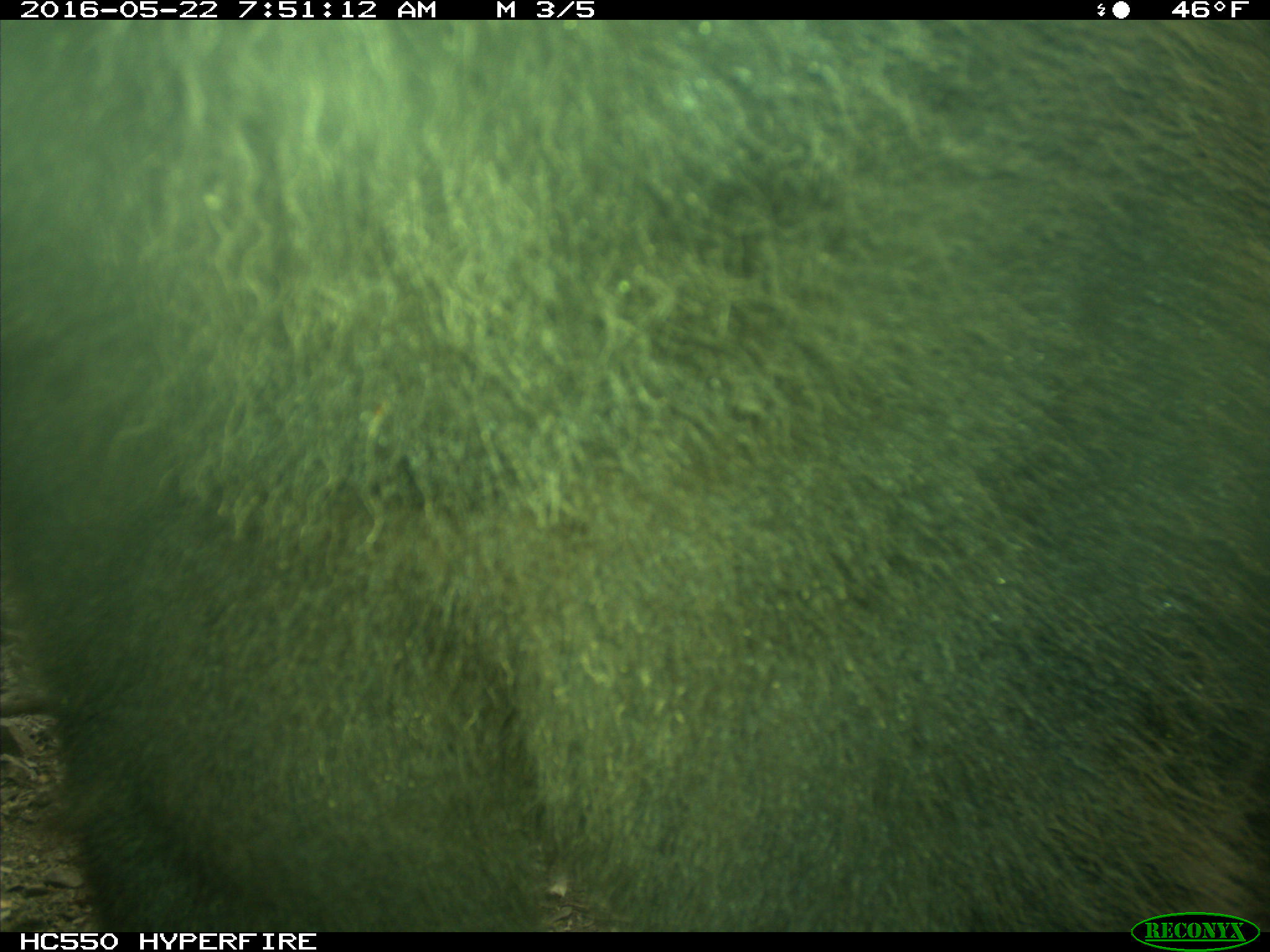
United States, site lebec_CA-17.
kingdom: Animalia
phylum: Chordata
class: Mammalia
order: Carnivora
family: Ursidae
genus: Ursus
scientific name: Ursus americanus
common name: american black bear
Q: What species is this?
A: Ursus americanus (american black bear).